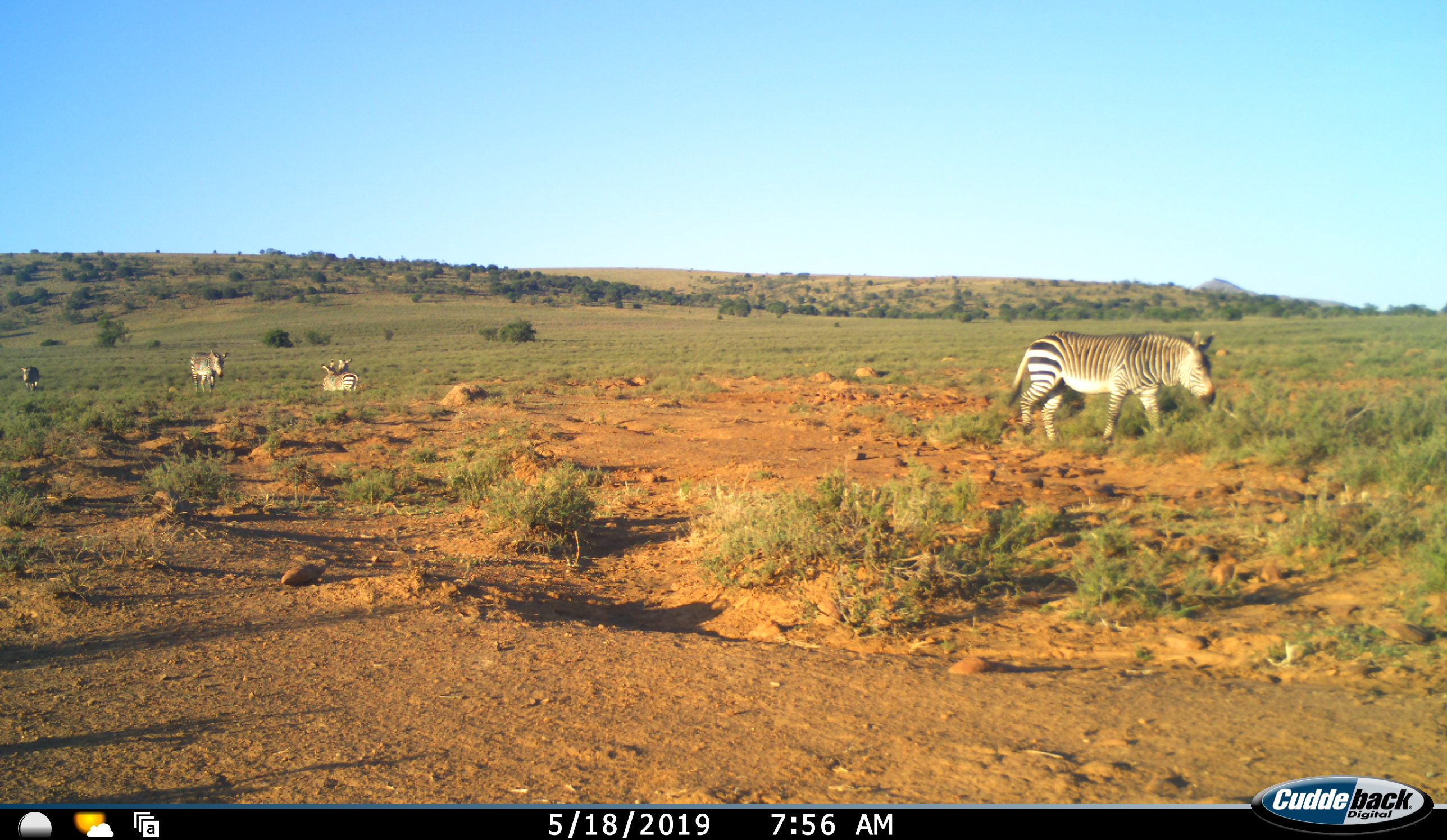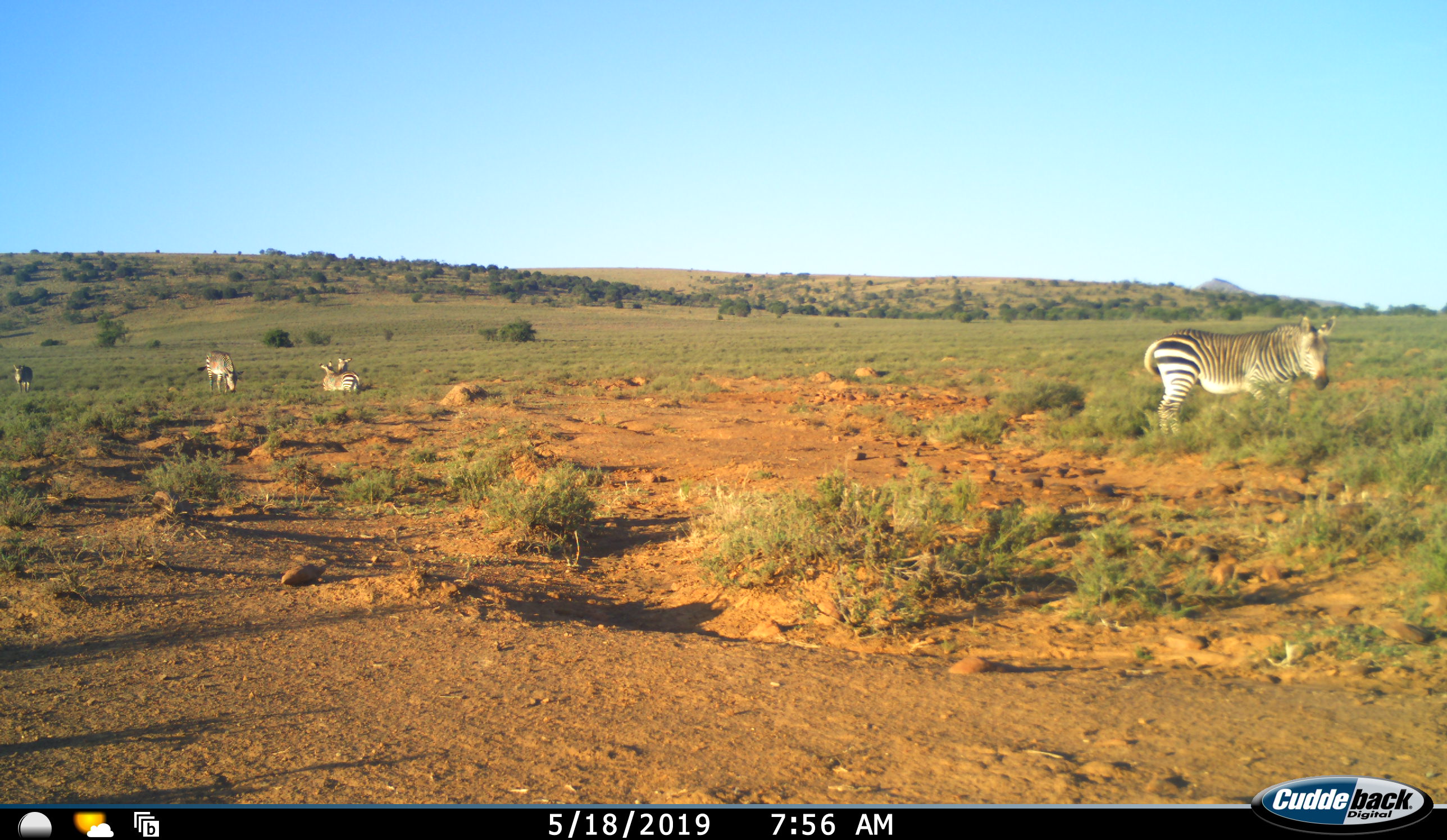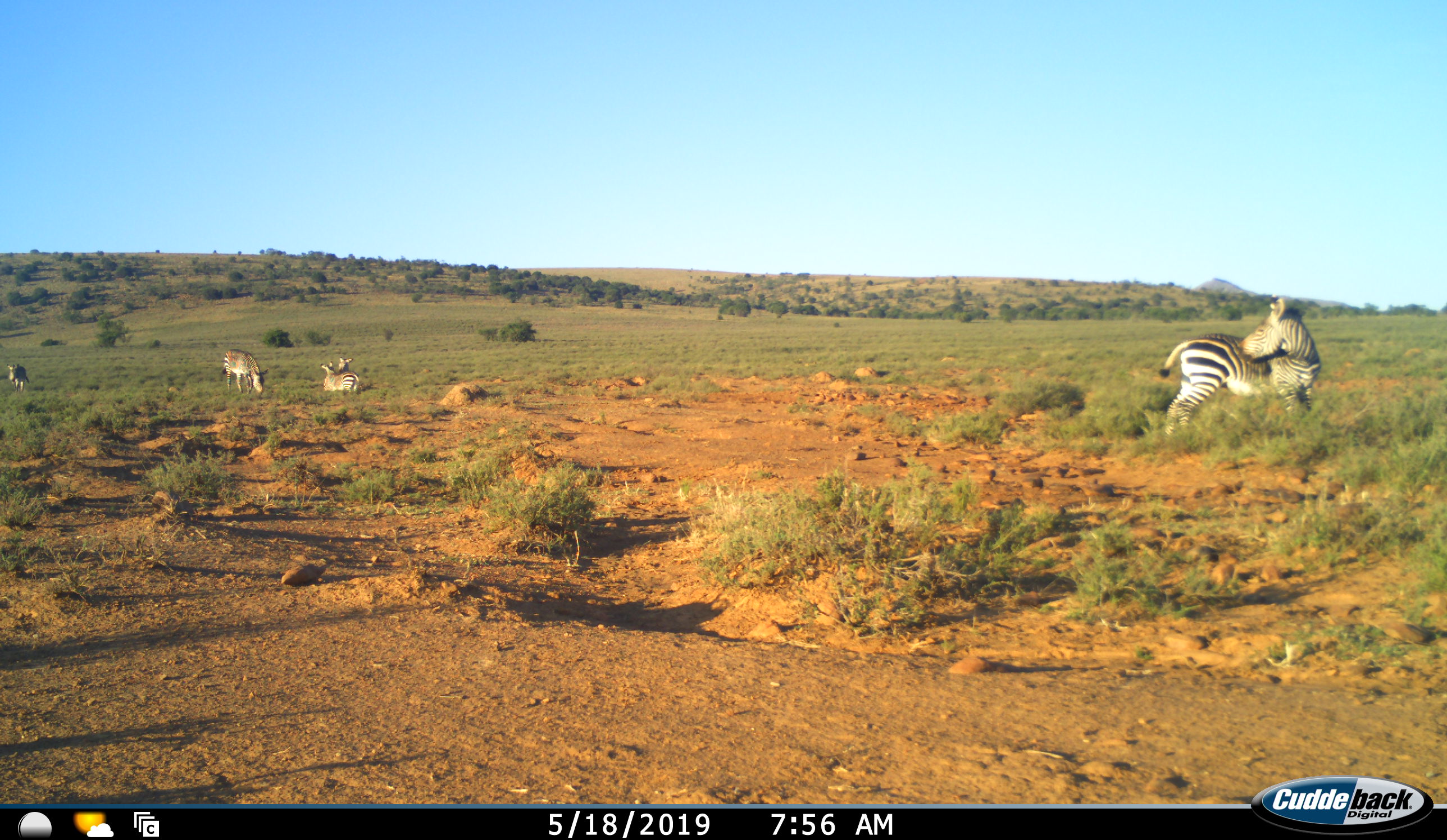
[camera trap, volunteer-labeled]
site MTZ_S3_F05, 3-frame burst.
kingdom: Animalia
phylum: Chordata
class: Mammalia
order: Perissodactyla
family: Equidae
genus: Equus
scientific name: Equus zebra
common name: mountain zebra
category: zebramountain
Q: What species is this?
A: Zebramountain (mountain zebra) (Equus zebra).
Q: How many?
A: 5.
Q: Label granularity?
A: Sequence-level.